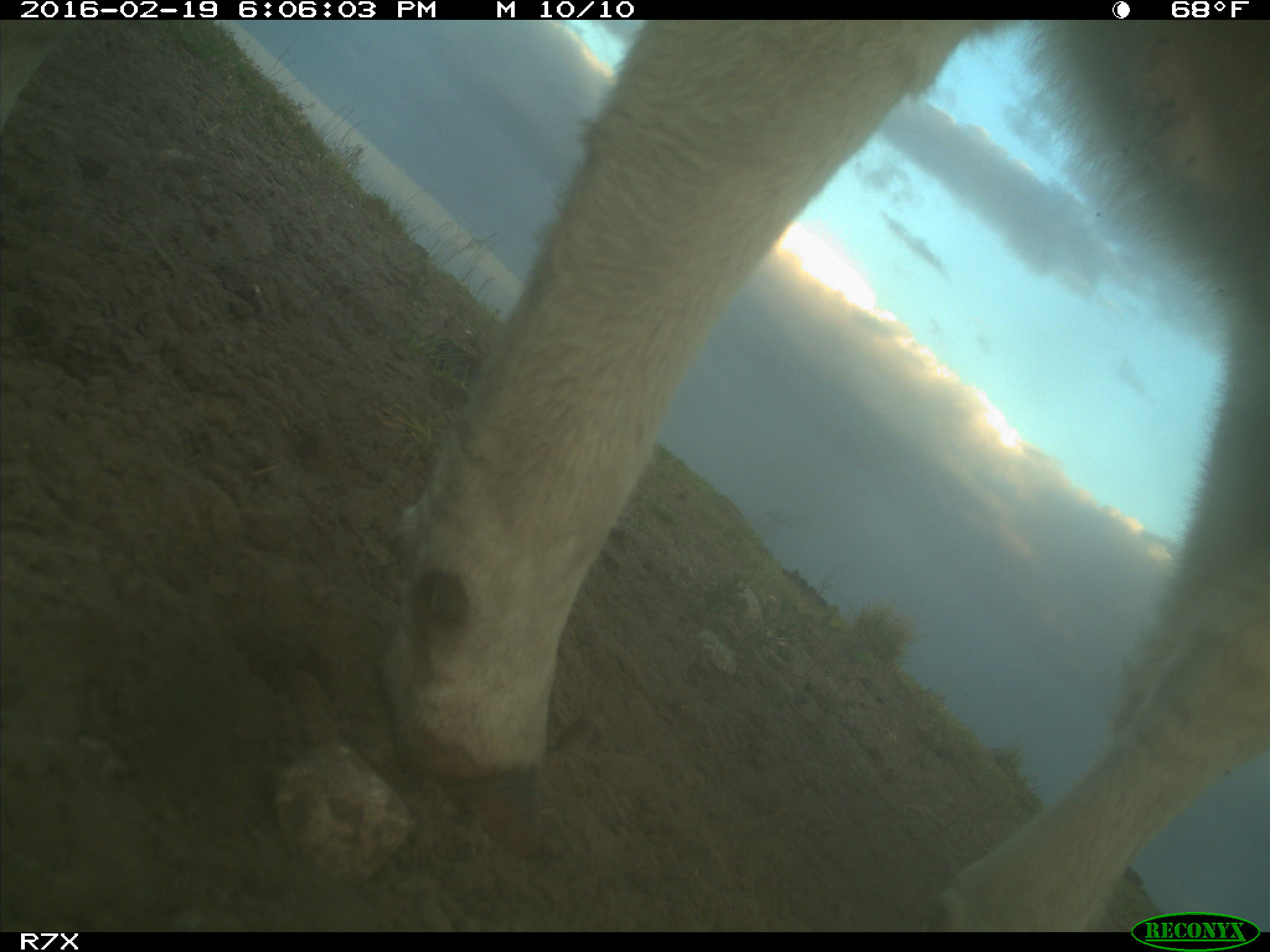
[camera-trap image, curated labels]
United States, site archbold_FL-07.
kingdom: Animalia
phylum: Chordata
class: Mammalia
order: Artiodactyla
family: Bovidae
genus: Bos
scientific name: Bos taurus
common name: domestic cow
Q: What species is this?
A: Bos taurus (domestic cow).